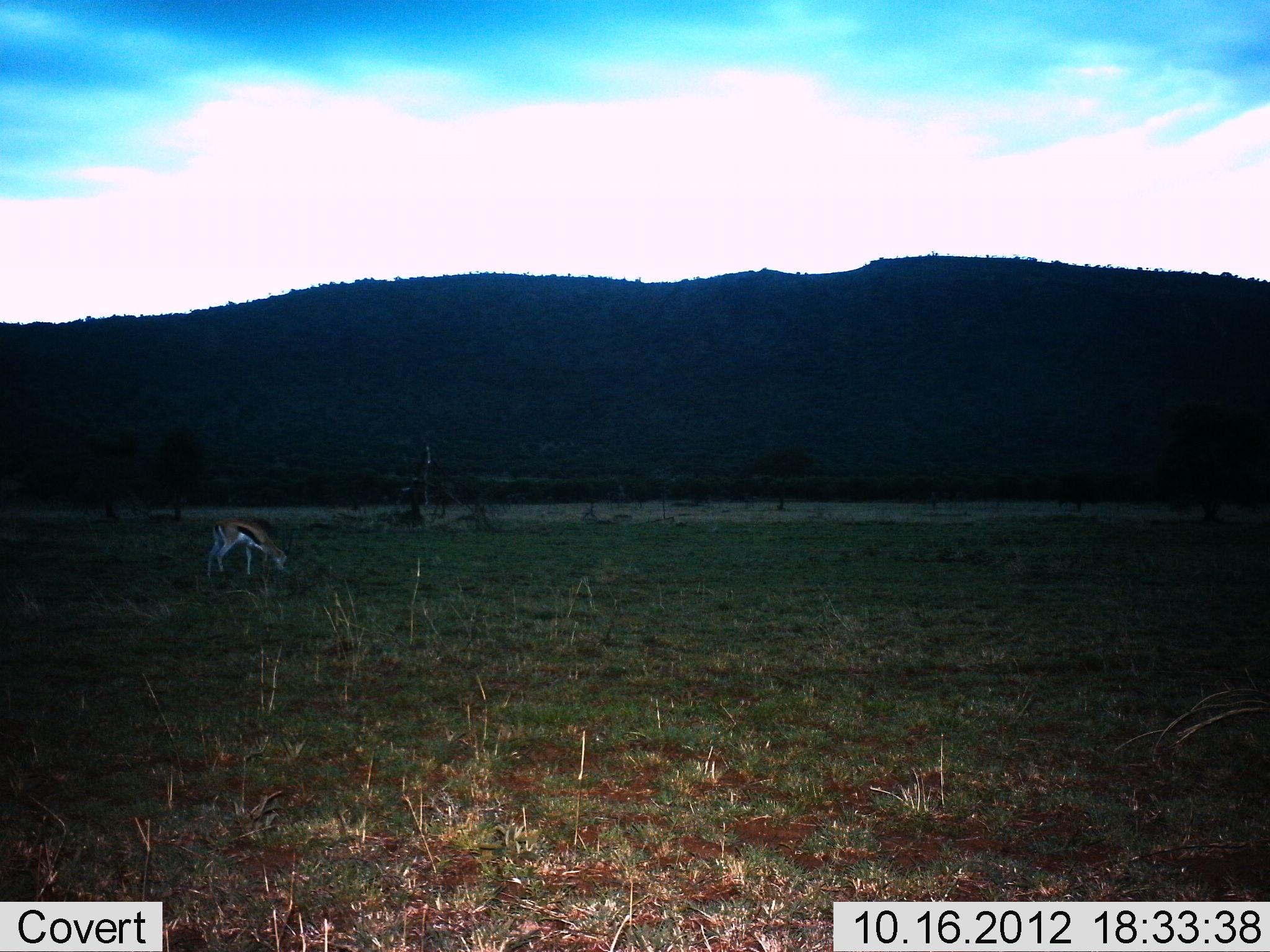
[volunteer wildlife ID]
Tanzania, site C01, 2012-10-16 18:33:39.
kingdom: Animalia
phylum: Chordata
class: Mammalia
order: Artiodactyla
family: Bovidae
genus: Eudorcas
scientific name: Eudorcas thomsonii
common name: thomson's gazelle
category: gazellethomsons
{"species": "gazellethomsons (thomson's gazelle) (Eudorcas thomsonii)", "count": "1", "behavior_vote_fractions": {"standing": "0%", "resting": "0%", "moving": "0%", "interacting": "0%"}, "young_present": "0%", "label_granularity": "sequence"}